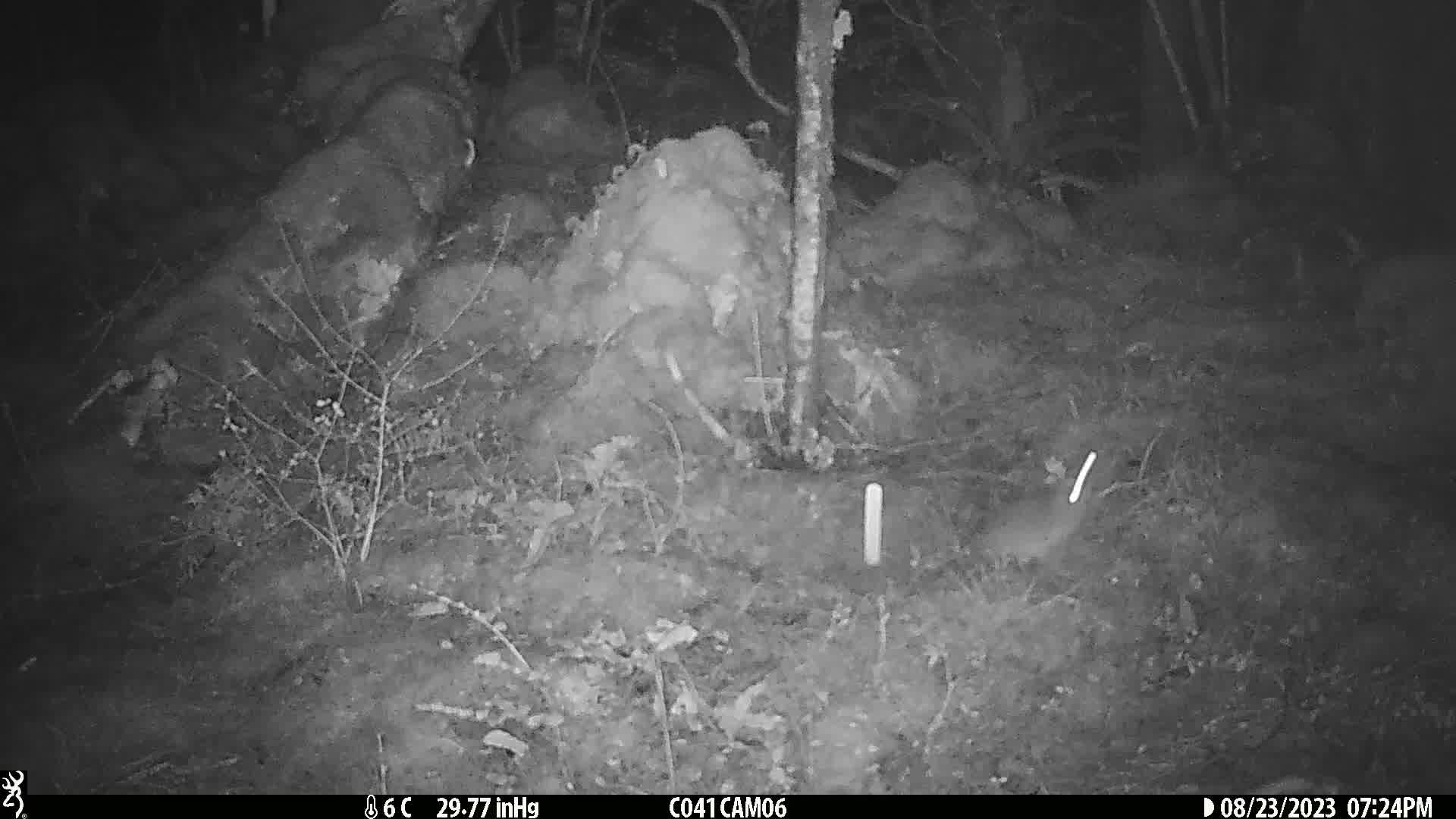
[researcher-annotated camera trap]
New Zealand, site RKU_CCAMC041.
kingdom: Animalia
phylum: Chordata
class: Mammalia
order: Rodentia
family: Muridae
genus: Rattus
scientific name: Rattus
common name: rat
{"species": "rat (Rattus)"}